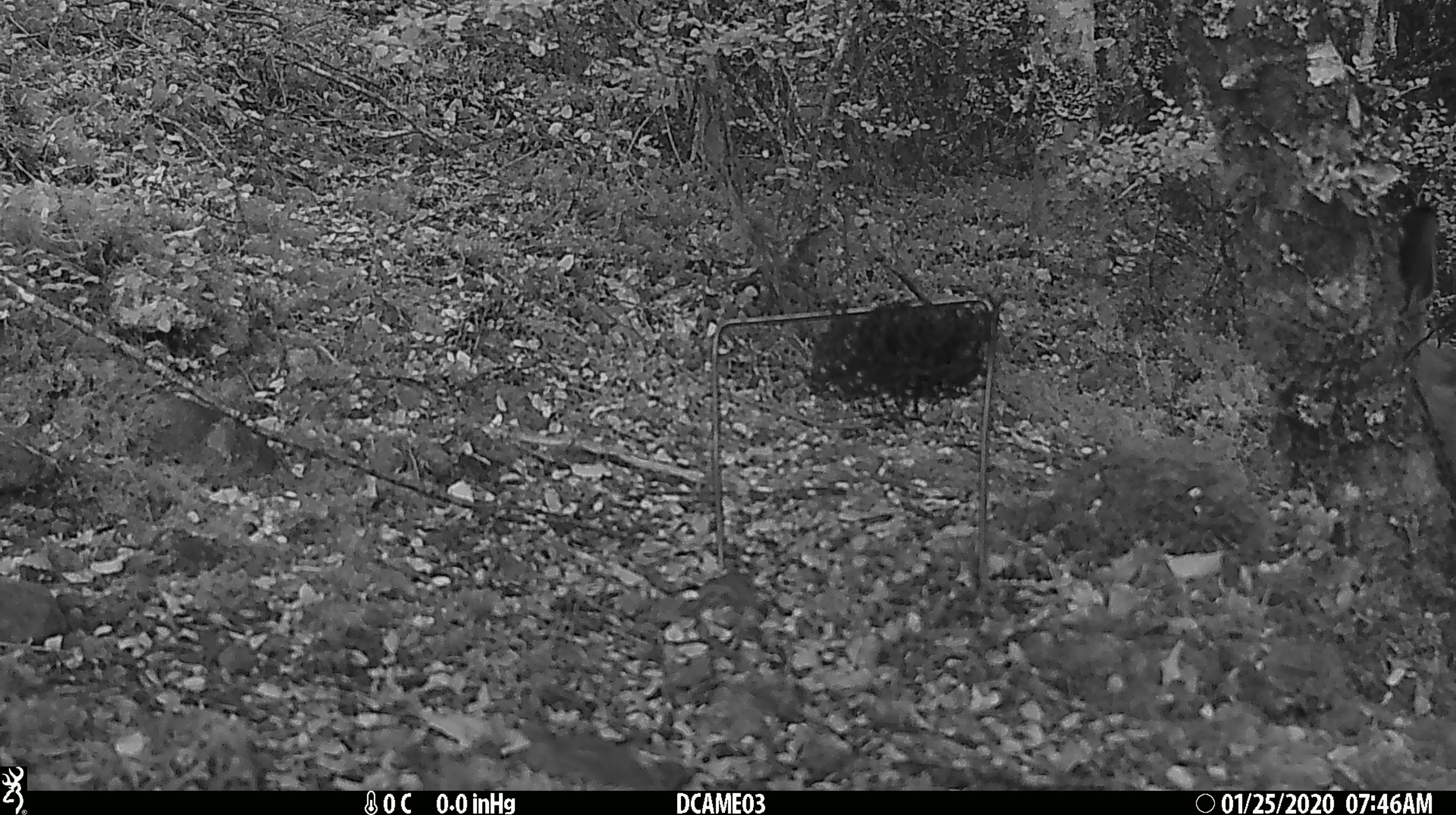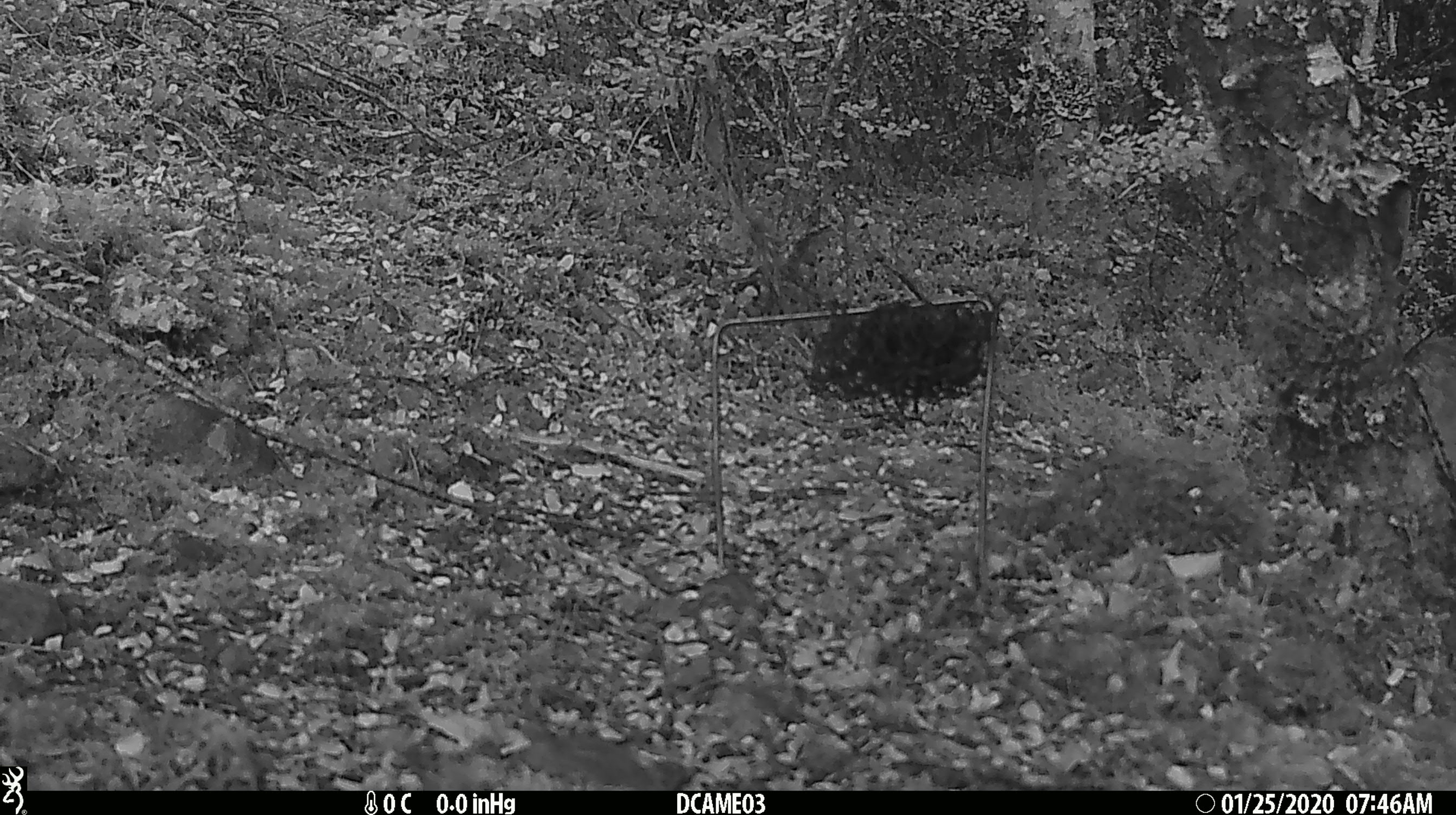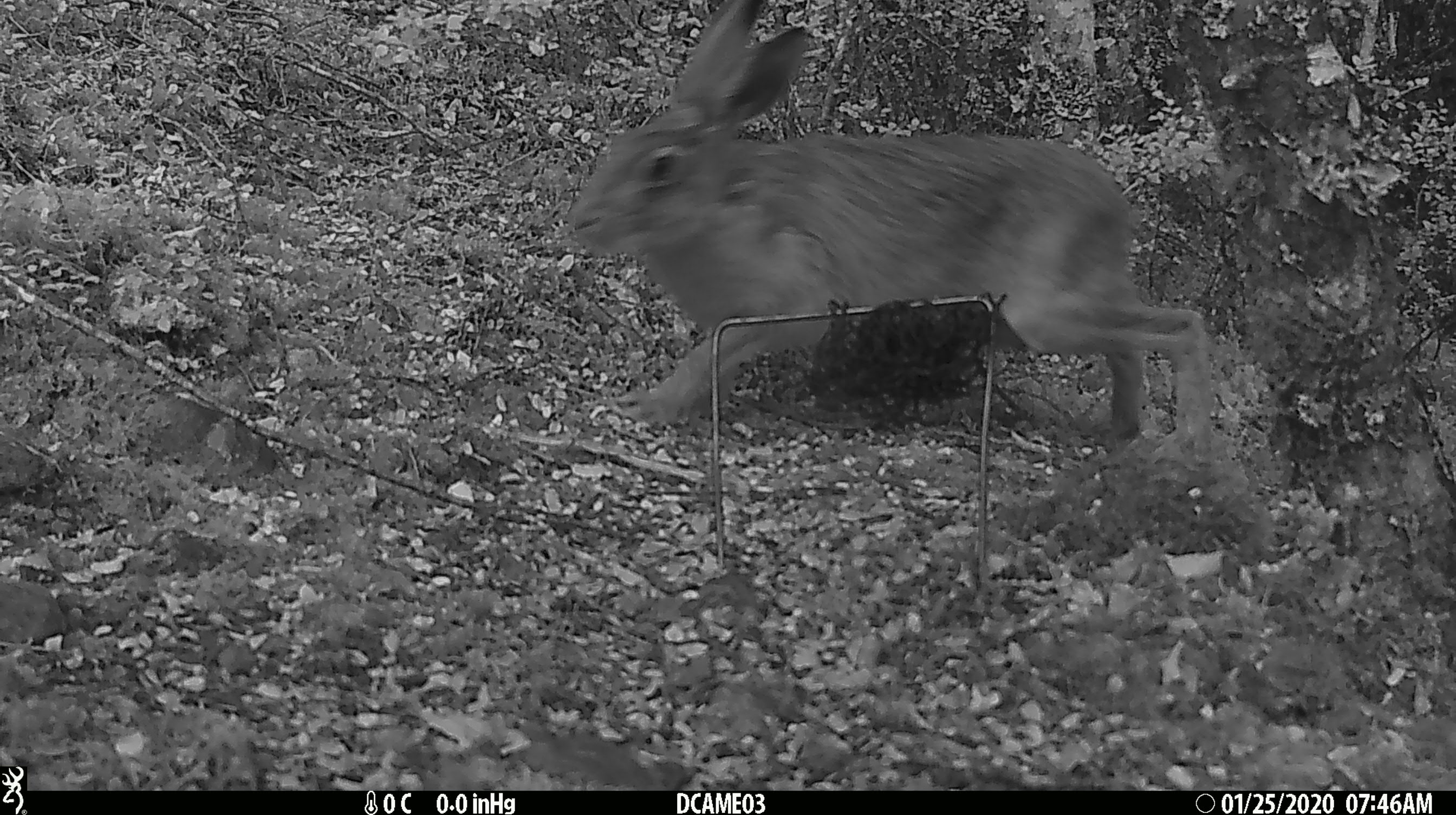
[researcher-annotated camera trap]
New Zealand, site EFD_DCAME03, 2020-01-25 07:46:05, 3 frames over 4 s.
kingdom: Animalia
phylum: Chordata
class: Mammalia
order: Lagomorpha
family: Leporidae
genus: Lepus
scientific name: Lepus europaeus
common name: brown hare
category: hare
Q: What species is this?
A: Hare (brown hare) (Lepus europaeus).